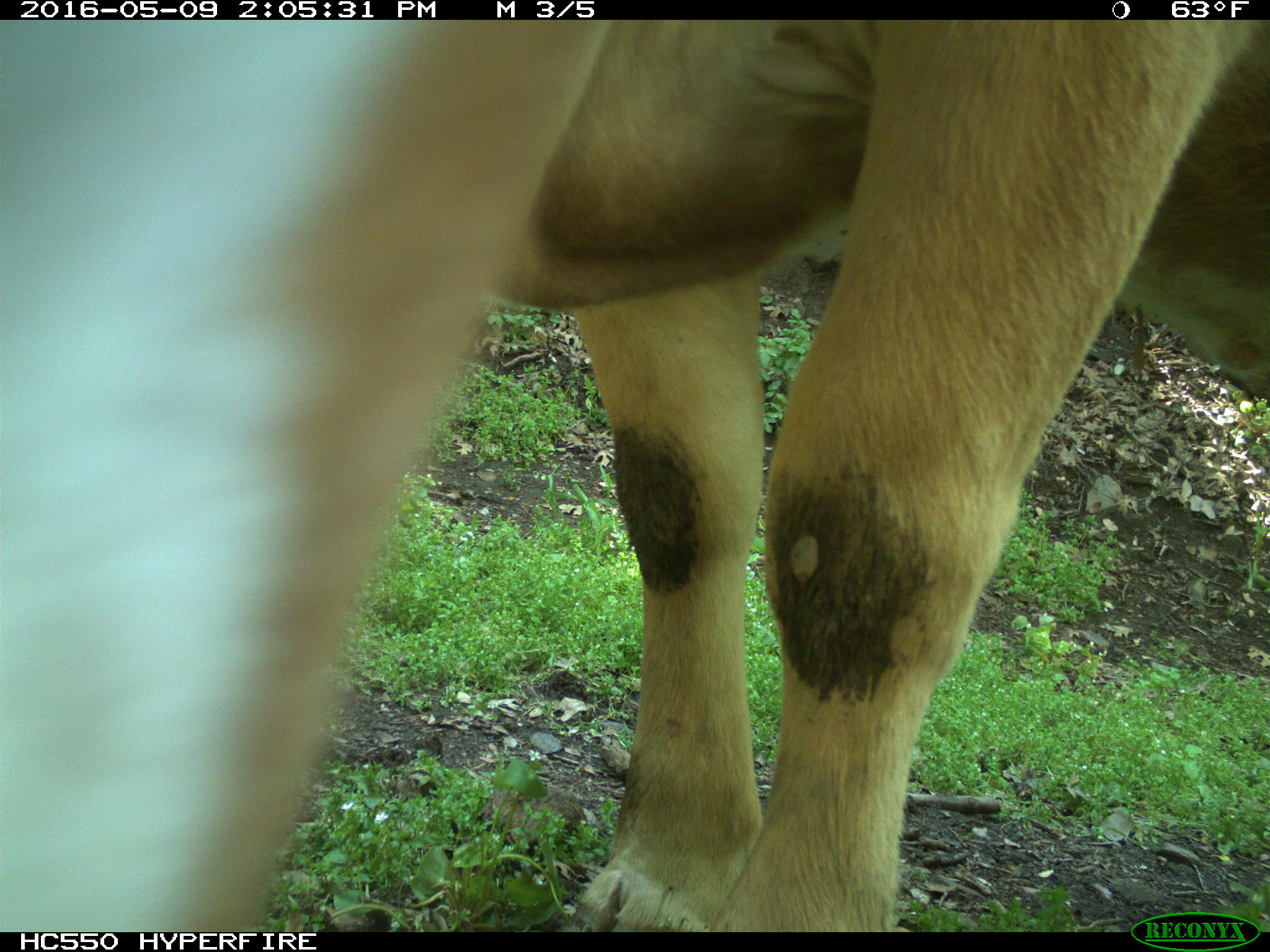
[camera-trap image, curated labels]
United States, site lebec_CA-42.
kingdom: Animalia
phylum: Chordata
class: Mammalia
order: Artiodactyla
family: Bovidae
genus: Bos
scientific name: Bos taurus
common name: domestic cow